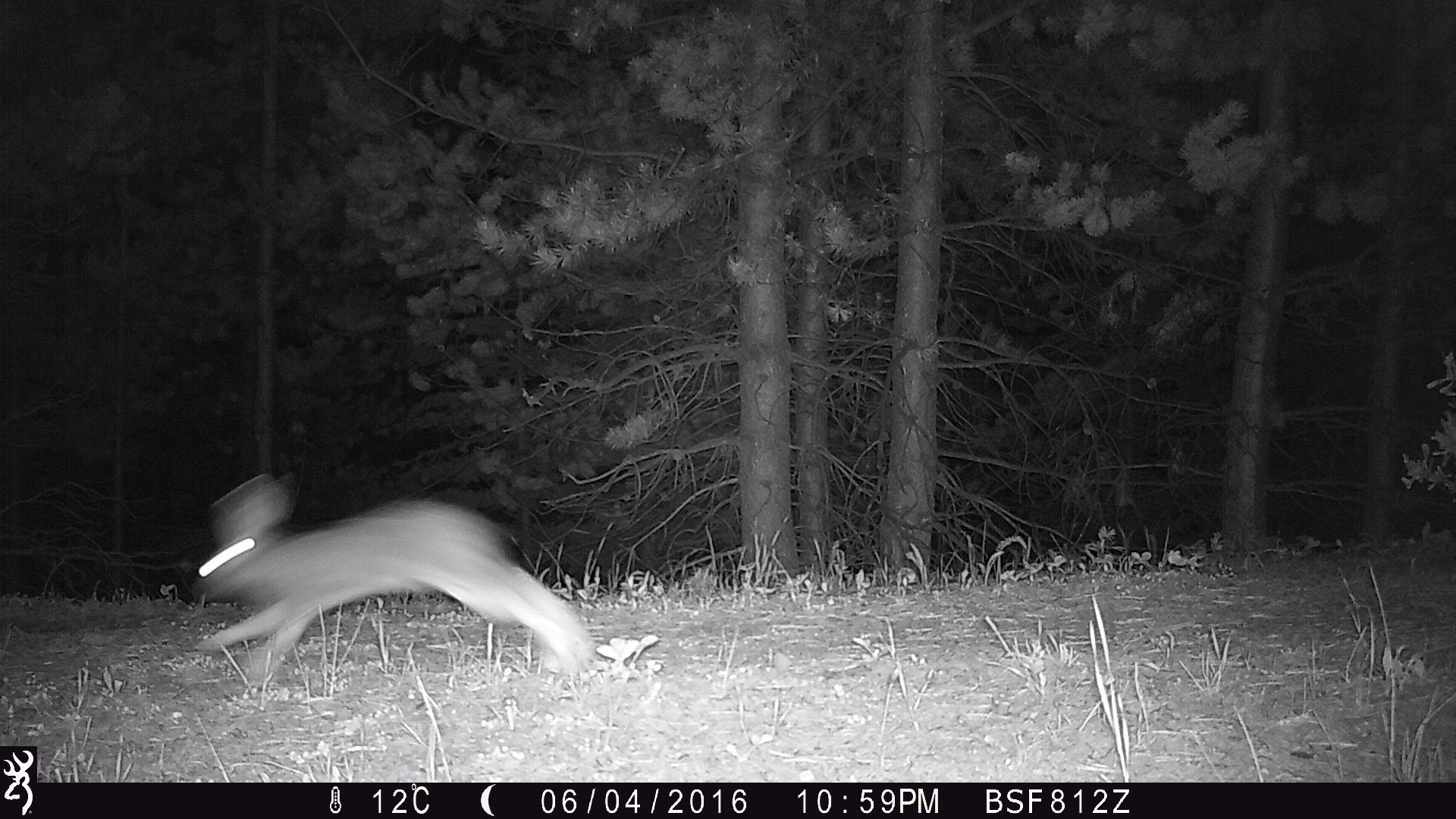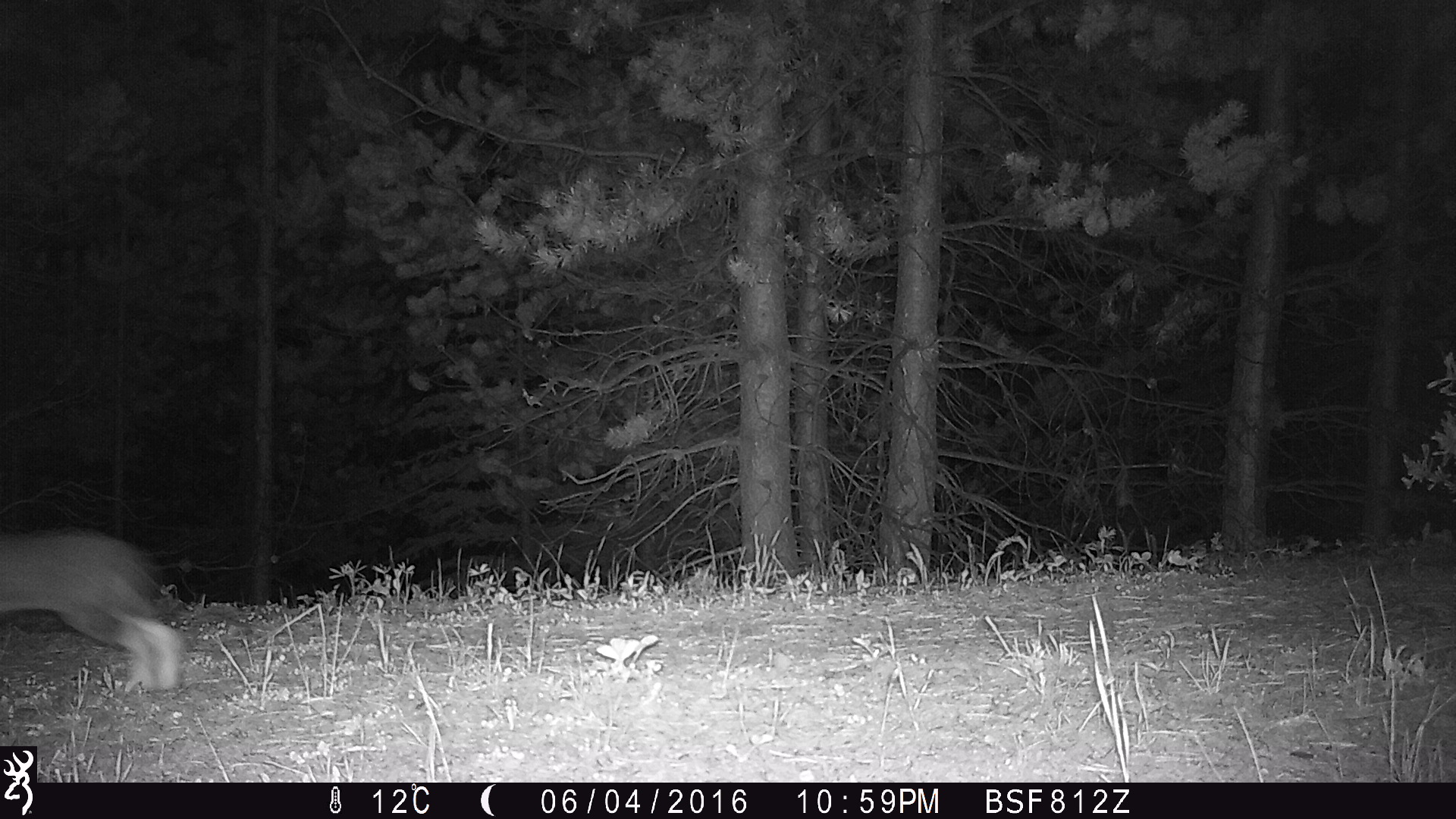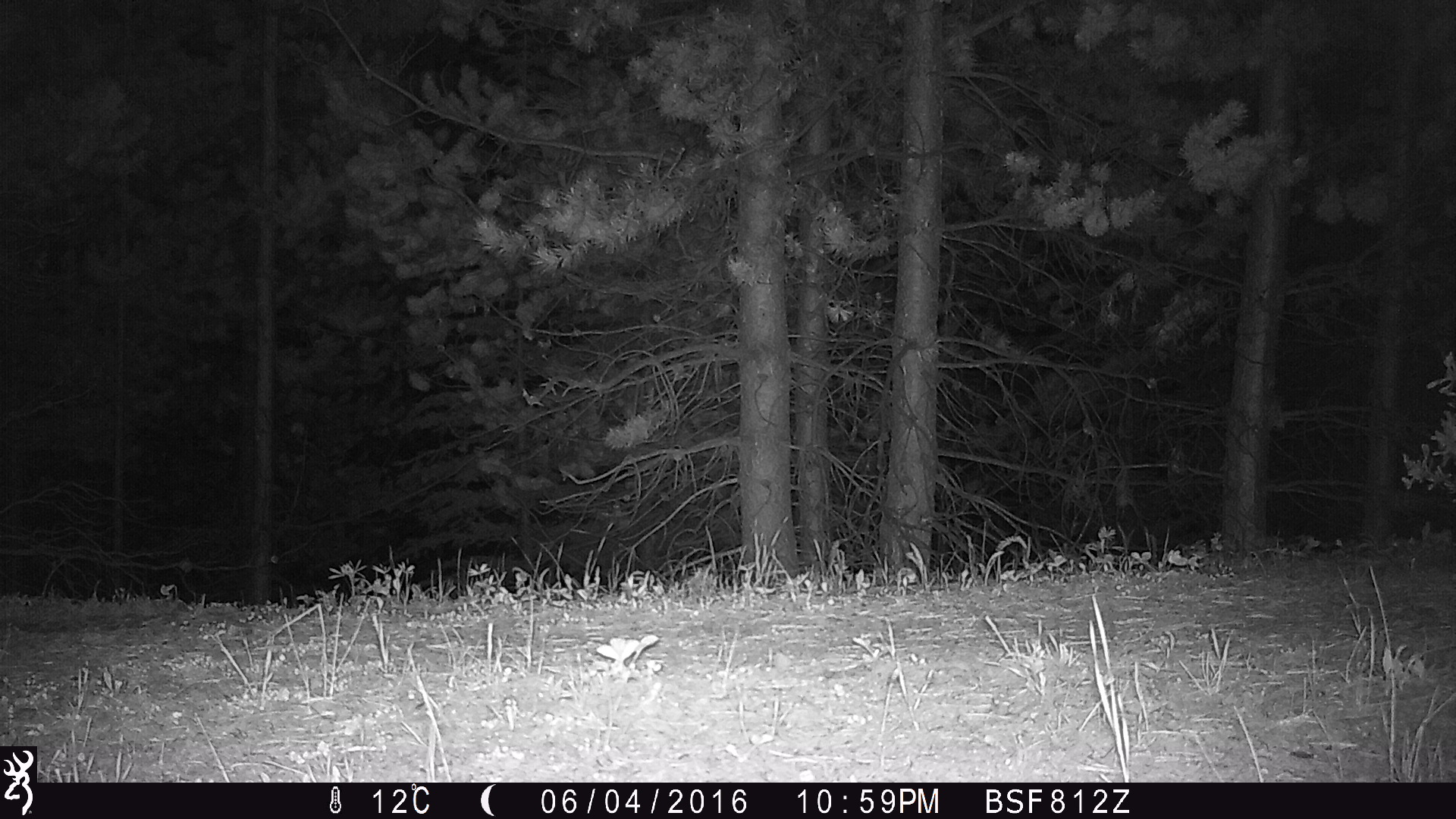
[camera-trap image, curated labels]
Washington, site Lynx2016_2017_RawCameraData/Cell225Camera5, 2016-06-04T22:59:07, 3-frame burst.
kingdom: Animalia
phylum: Chordata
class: Mammalia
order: Lagomorpha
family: Leporidae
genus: Lepus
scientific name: Lepus americanus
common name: snowshoe hare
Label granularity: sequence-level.